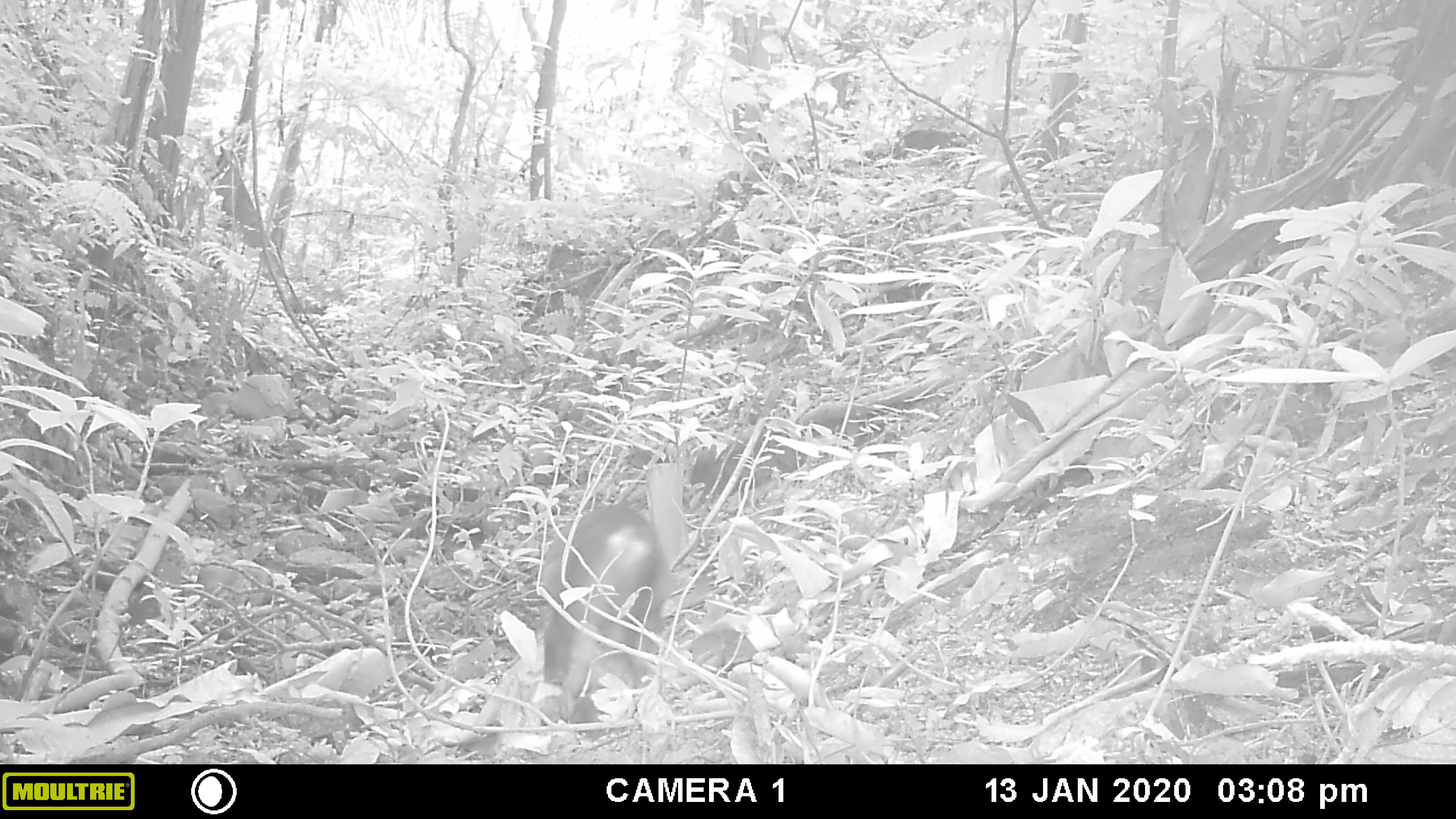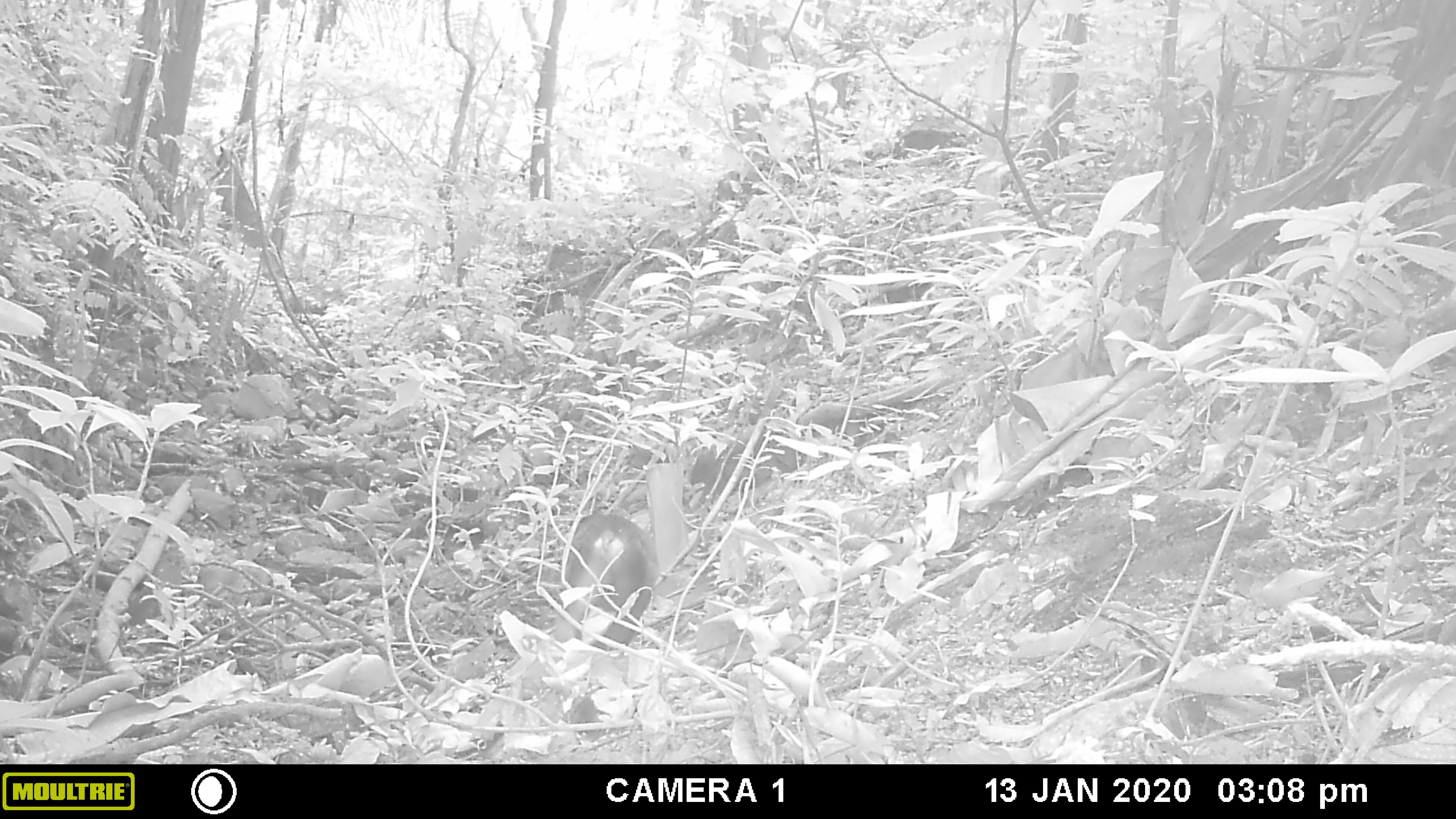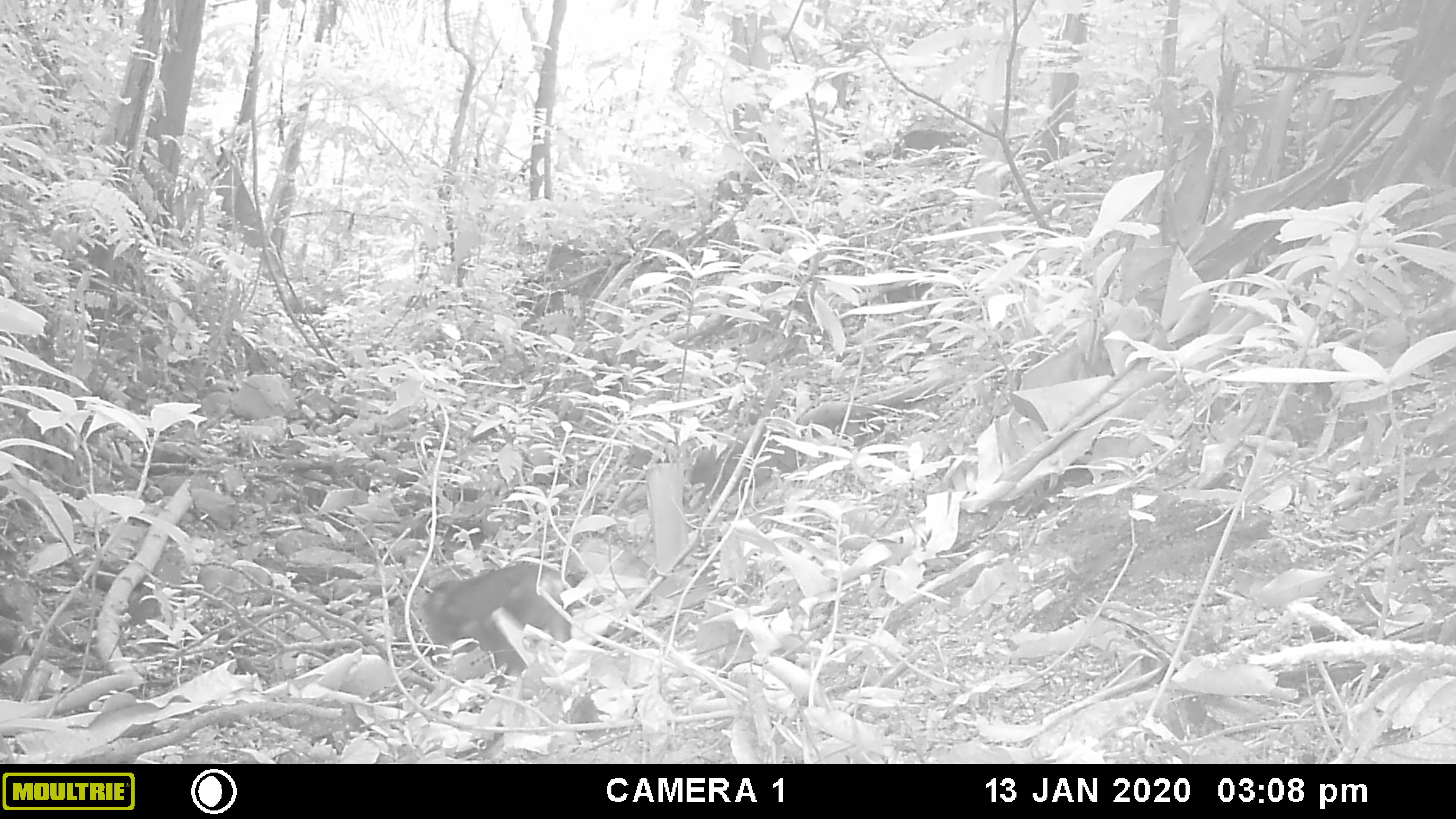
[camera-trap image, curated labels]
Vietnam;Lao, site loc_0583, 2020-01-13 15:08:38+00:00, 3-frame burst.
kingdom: Animalia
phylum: Chordata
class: Mammalia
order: Primates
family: Cercopithecidae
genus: Macaca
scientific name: Macaca arctoides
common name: stump-tailed macaque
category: stump tailed macaque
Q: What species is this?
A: Stump tailed macaque (stump-tailed macaque) (Macaca arctoides).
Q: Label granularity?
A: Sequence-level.